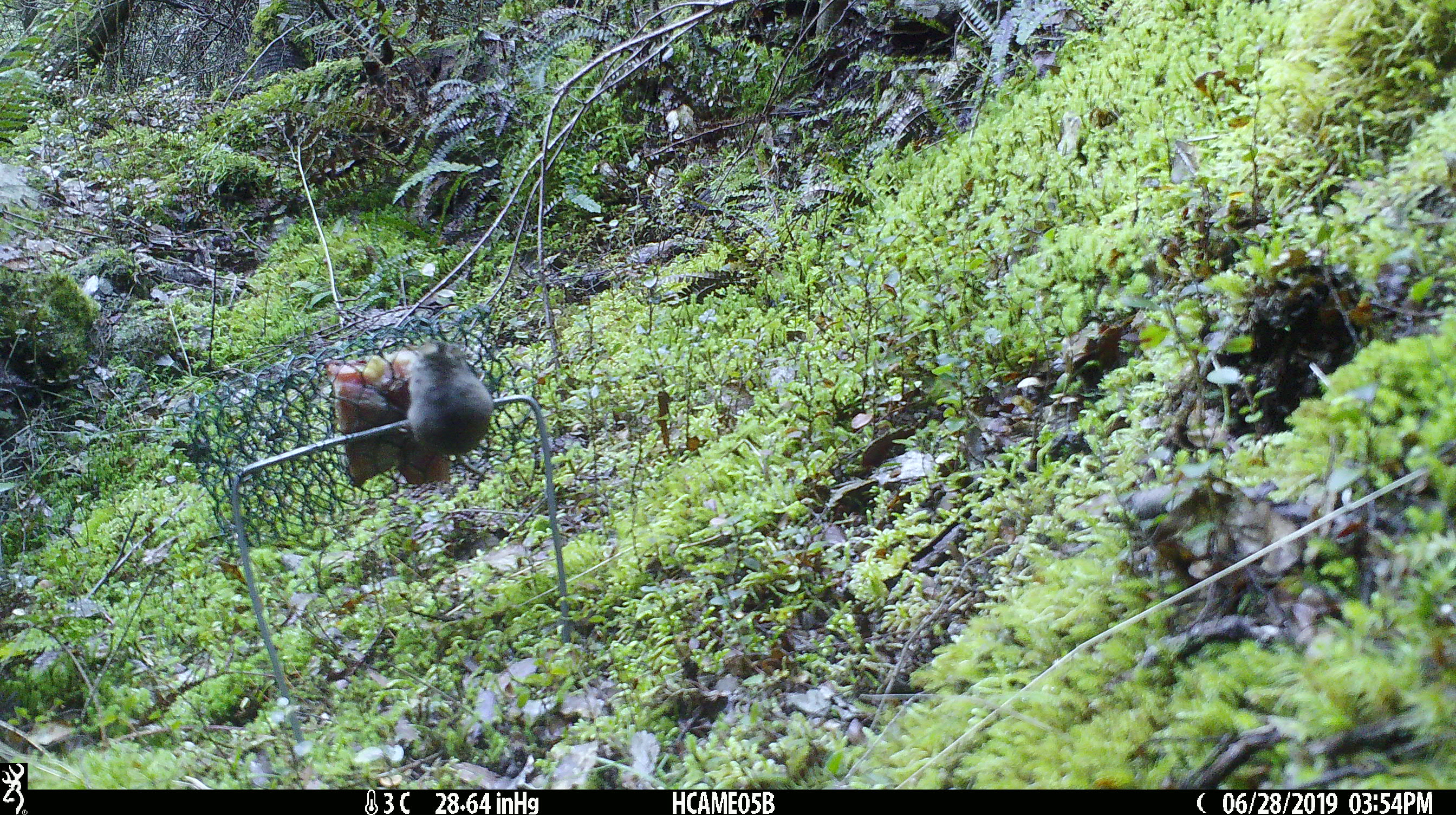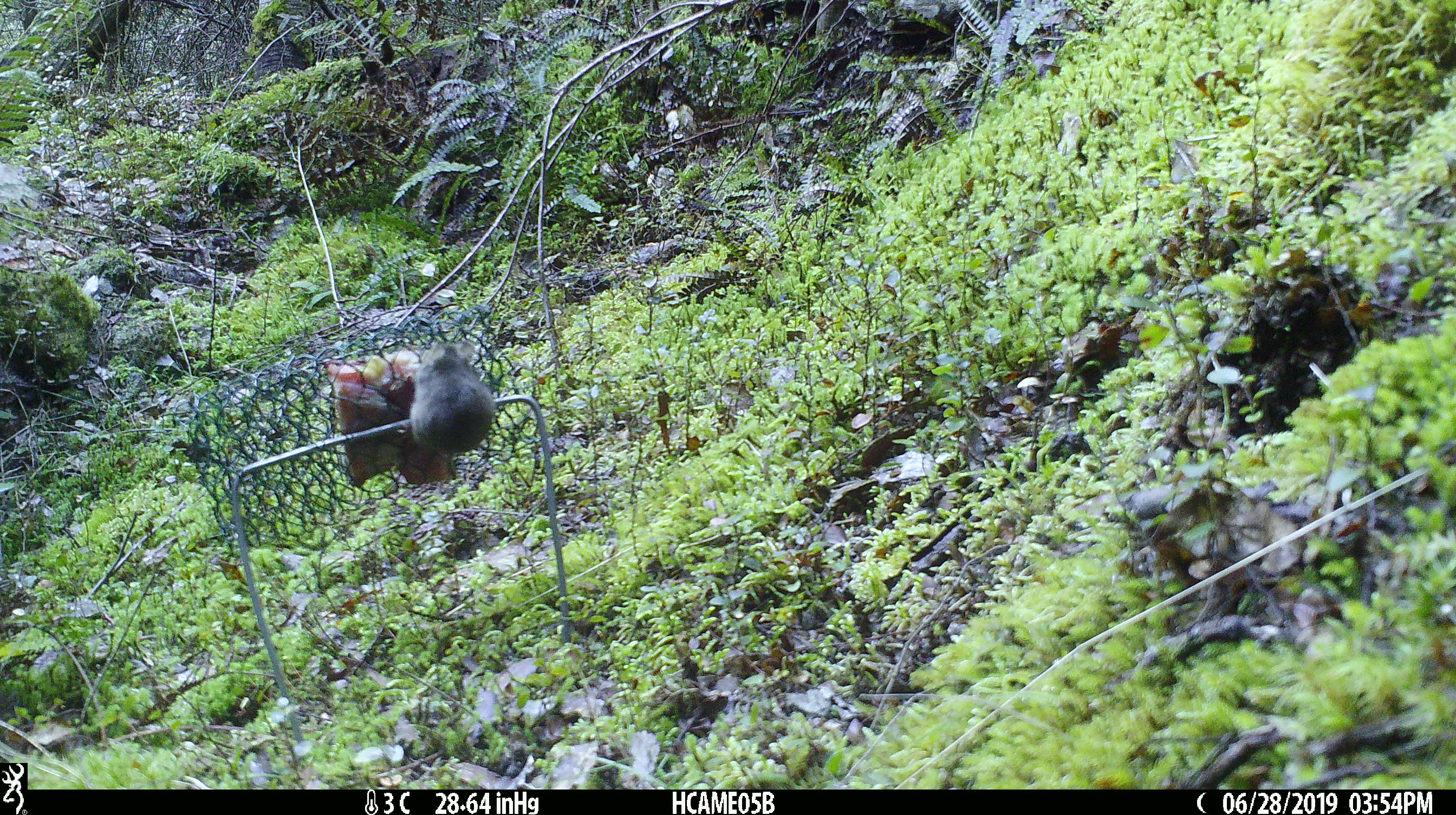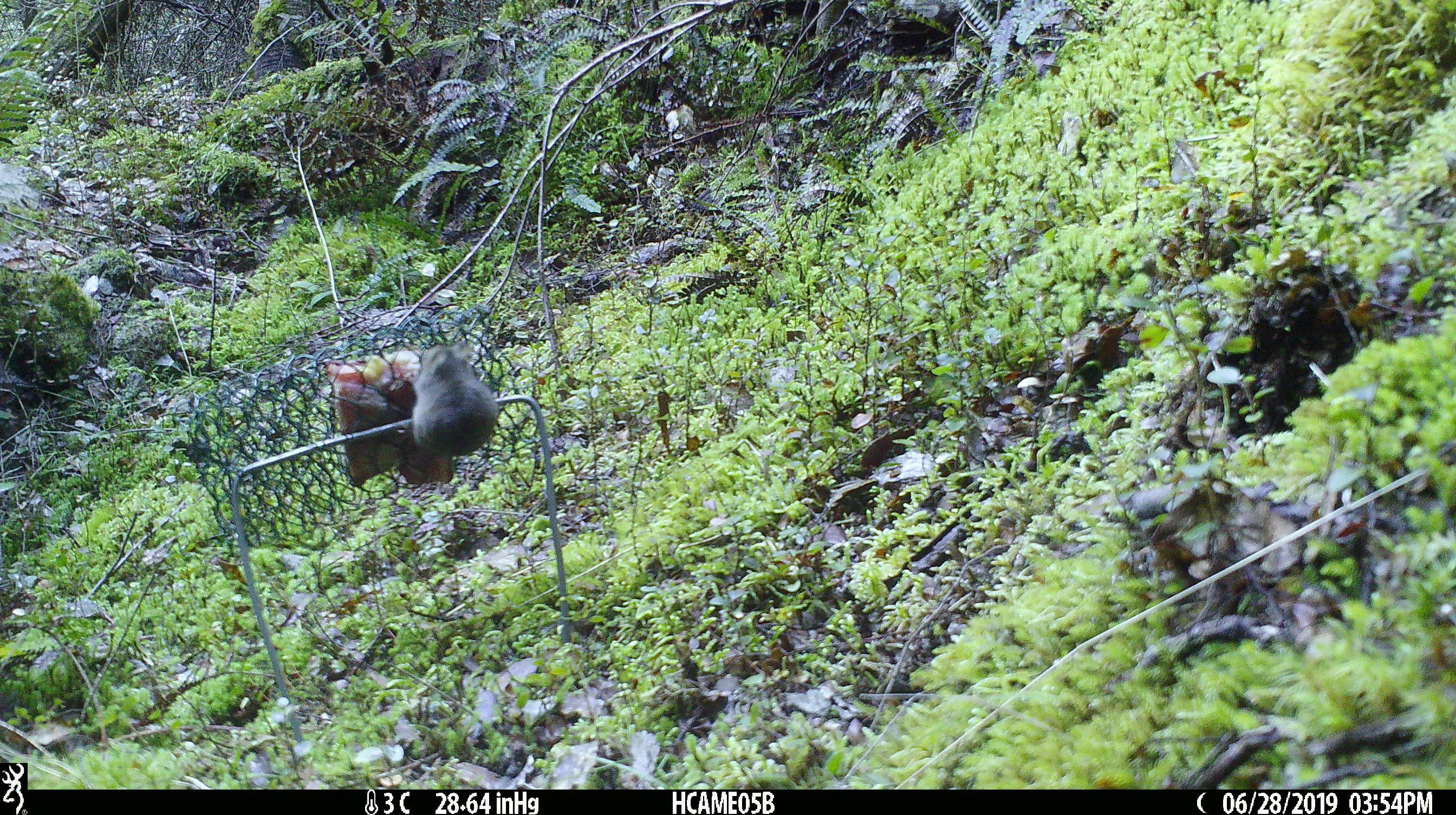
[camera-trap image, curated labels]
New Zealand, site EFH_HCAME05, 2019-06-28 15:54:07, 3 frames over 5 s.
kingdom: Animalia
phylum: Chordata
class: Mammalia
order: Rodentia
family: Muridae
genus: Mus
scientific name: Mus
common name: mouse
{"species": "mouse (Mus)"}